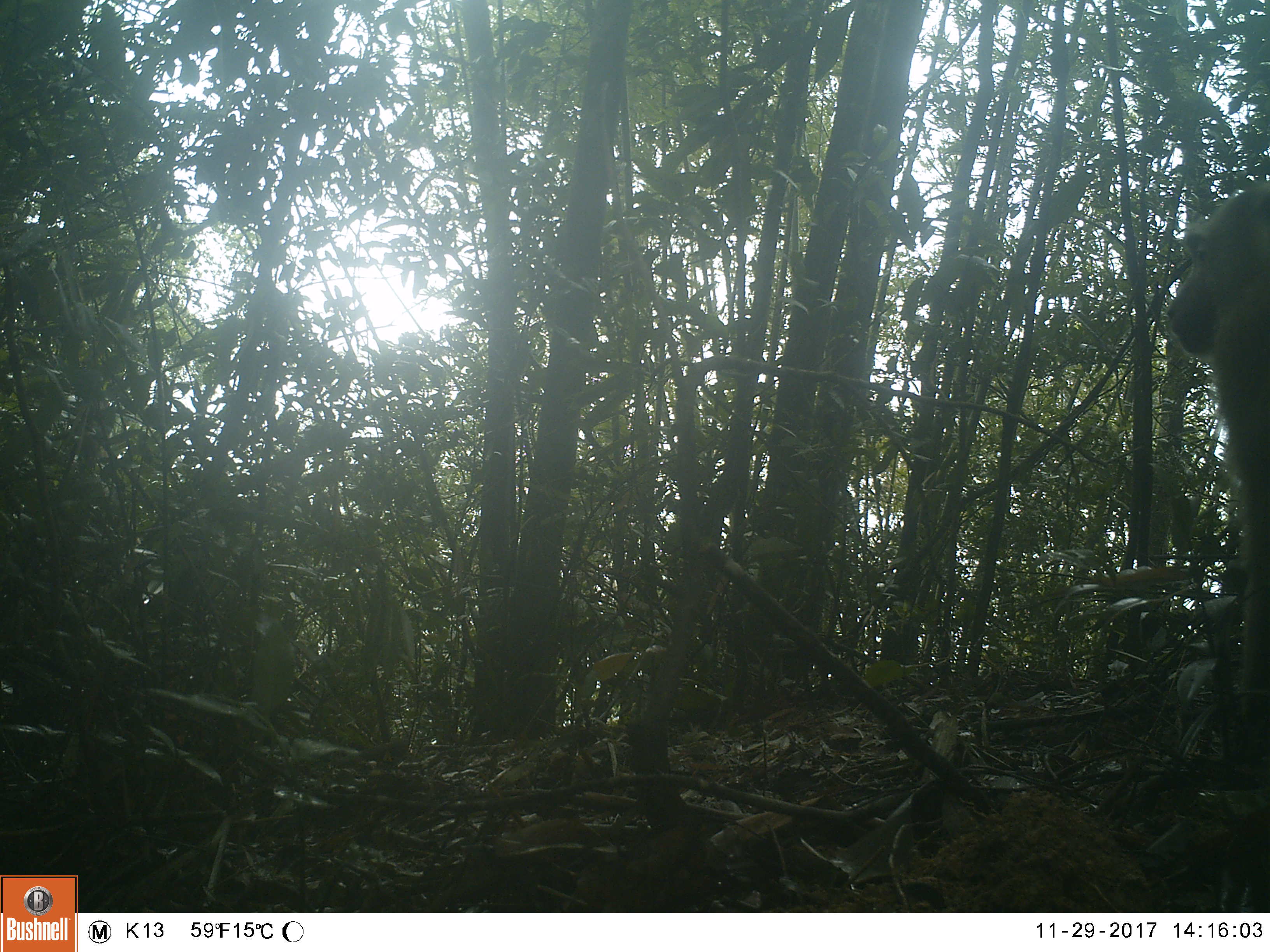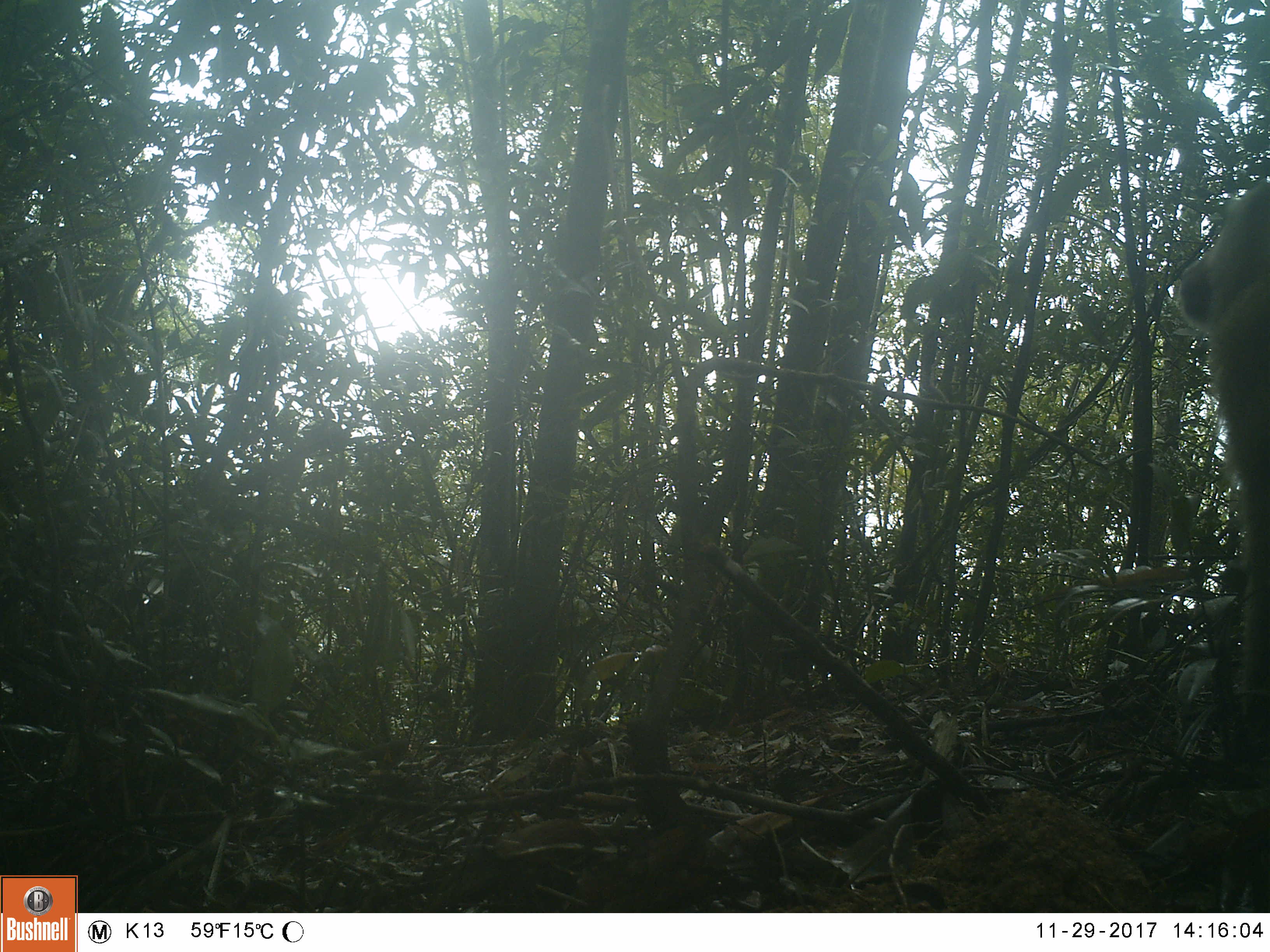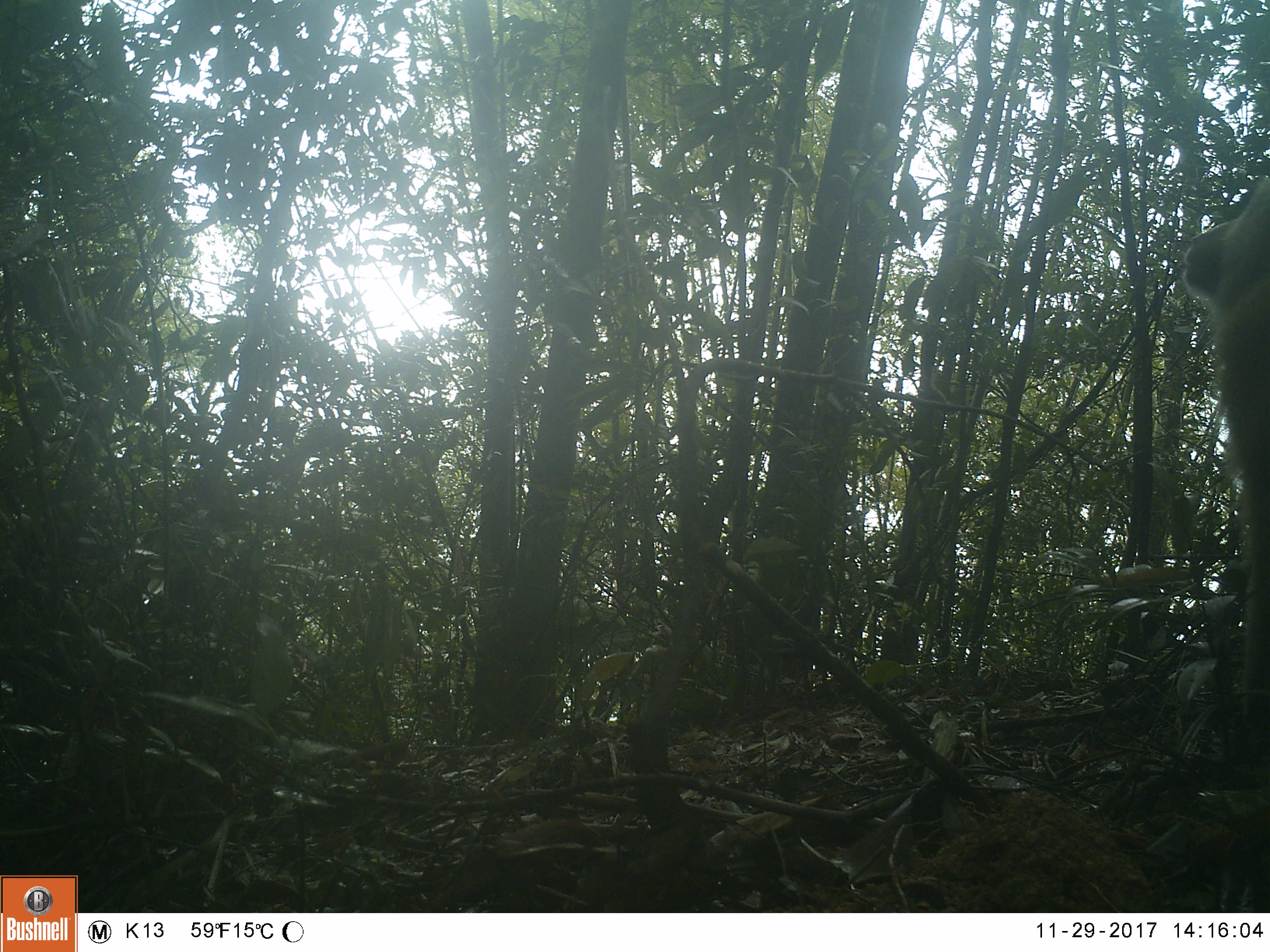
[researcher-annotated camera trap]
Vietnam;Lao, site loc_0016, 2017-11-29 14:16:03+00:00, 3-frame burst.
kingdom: Animalia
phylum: Chordata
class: Mammalia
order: Primates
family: Cercopithecidae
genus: Macaca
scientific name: Macaca nemestrina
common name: pig-tailed macaque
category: pig tailed macaque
Pig tailed macaque (pig-tailed macaque) (Macaca nemestrina). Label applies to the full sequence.